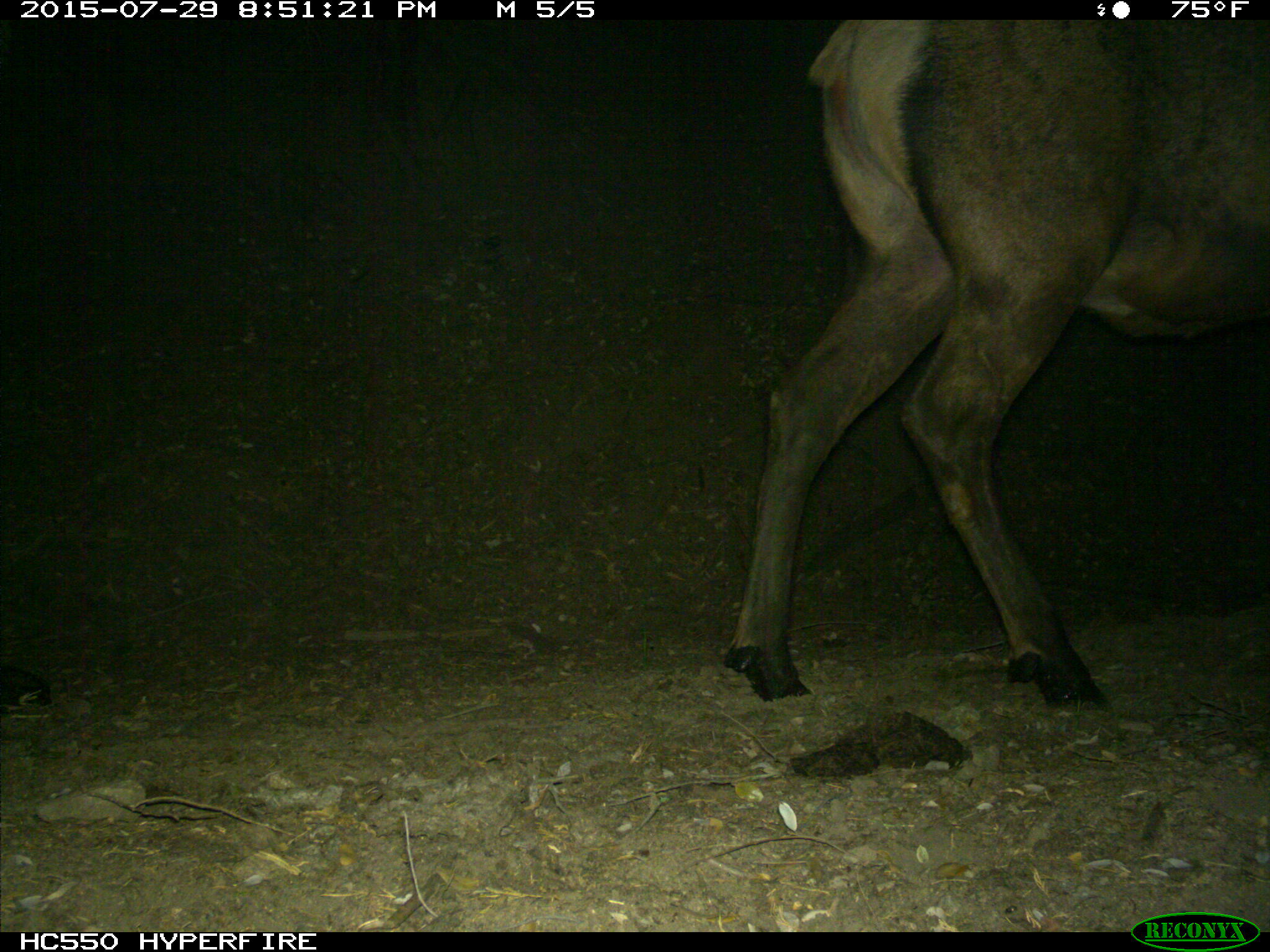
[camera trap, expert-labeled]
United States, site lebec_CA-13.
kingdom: Animalia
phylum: Chordata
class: Mammalia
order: Artiodactyla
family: Cervidae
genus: Cervus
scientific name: Cervus canadensis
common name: elk